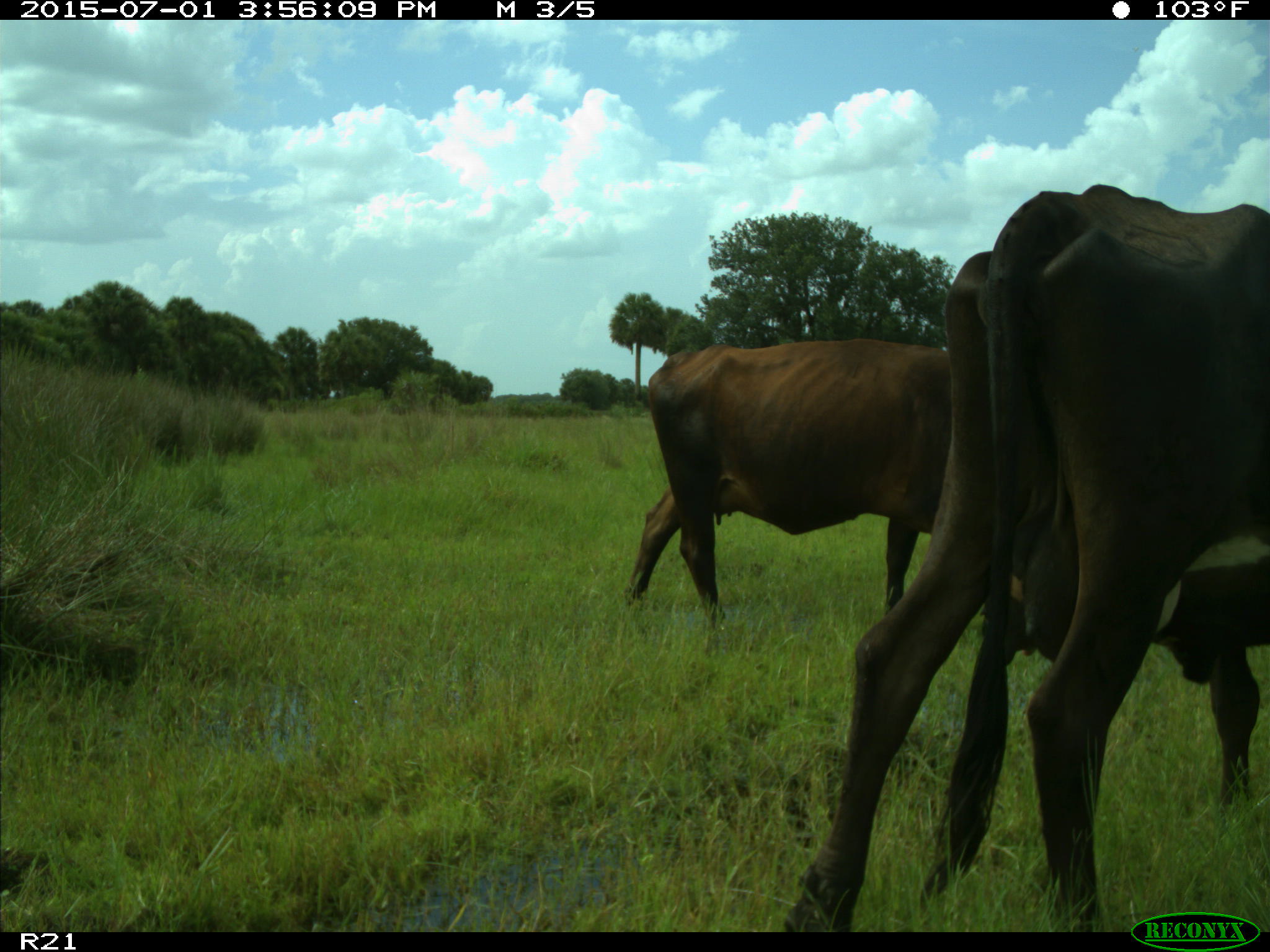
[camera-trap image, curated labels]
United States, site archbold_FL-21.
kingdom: Animalia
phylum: Chordata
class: Mammalia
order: Artiodactyla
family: Bovidae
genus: Bos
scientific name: Bos taurus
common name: domestic cow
Bos taurus (domestic cow).